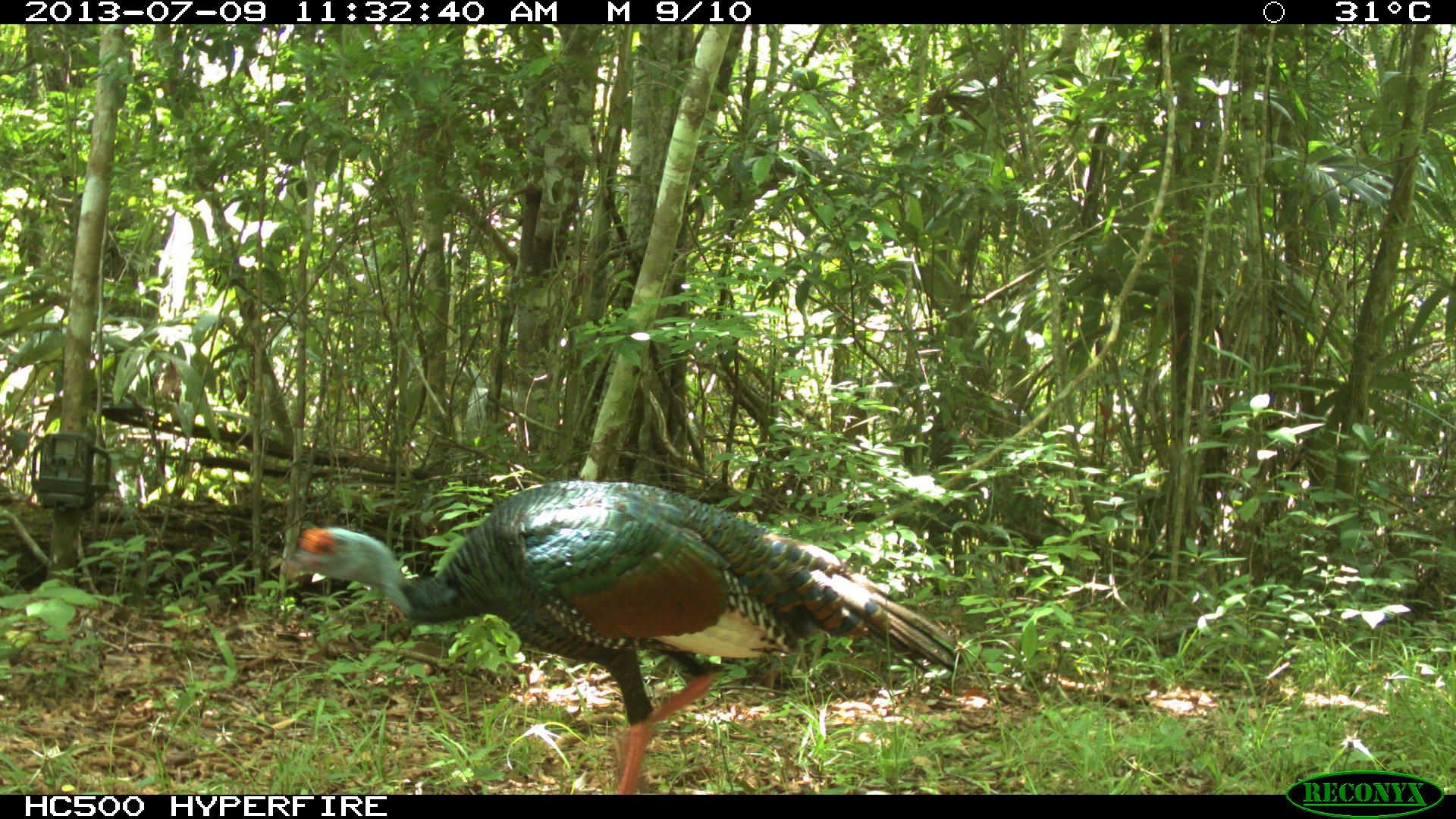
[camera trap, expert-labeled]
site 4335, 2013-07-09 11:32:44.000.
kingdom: Animalia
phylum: Chordata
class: Aves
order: Galliformes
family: Phasianidae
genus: Meleagris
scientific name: Meleagris ocellata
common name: ocellated turkey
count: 2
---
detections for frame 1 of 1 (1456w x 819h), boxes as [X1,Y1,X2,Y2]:
meleagris ocellata: [282,477,965,794]